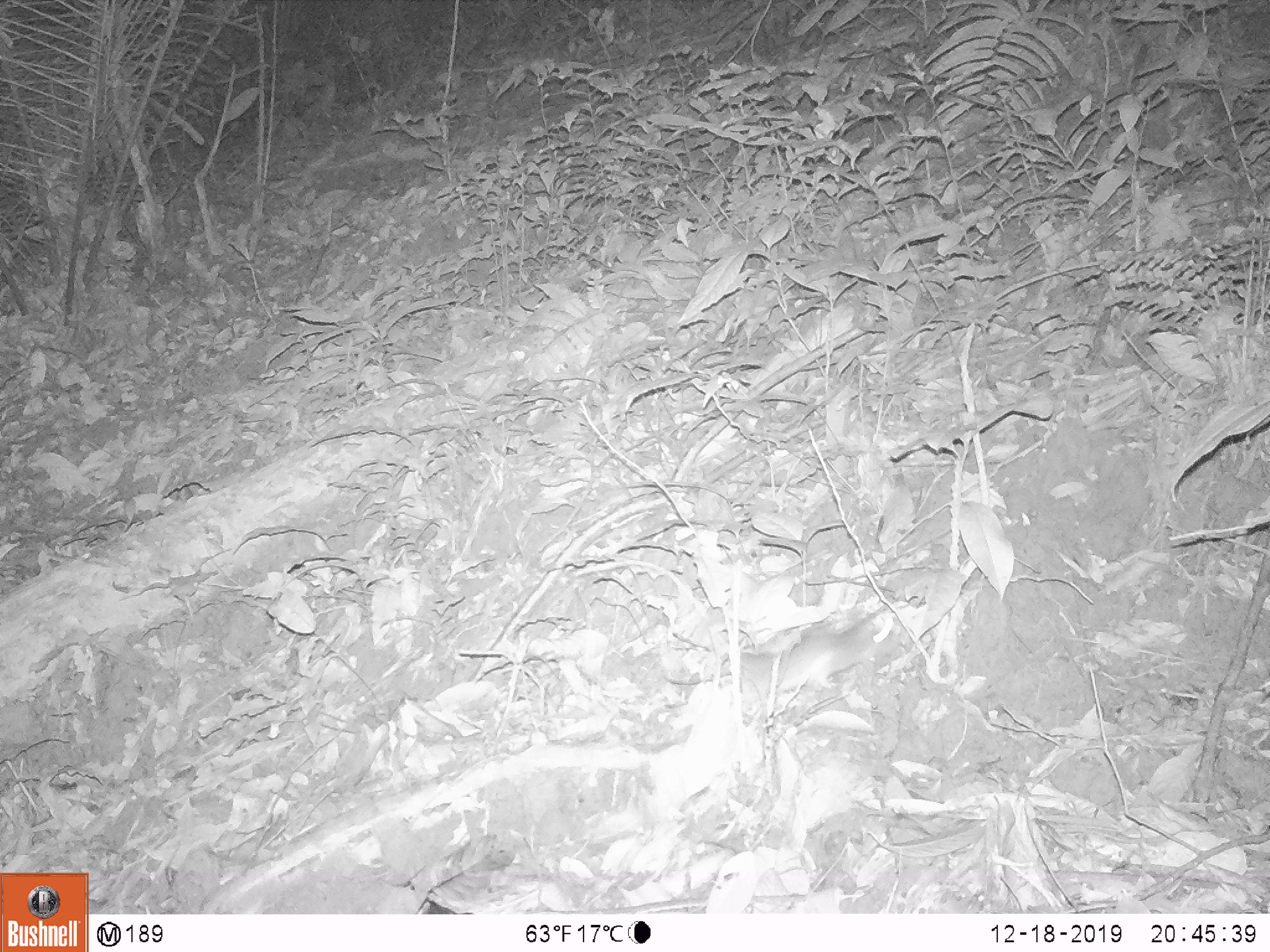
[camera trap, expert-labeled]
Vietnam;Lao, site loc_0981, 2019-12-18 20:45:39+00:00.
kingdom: Animalia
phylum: Chordata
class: Mammalia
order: Rodentia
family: Muridae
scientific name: Muridae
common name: old-world mice and rats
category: unidentified murid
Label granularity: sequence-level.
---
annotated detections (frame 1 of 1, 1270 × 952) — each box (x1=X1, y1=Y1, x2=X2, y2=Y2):
unidentified murid: (x1=666, y1=622, x2=898, y2=708)